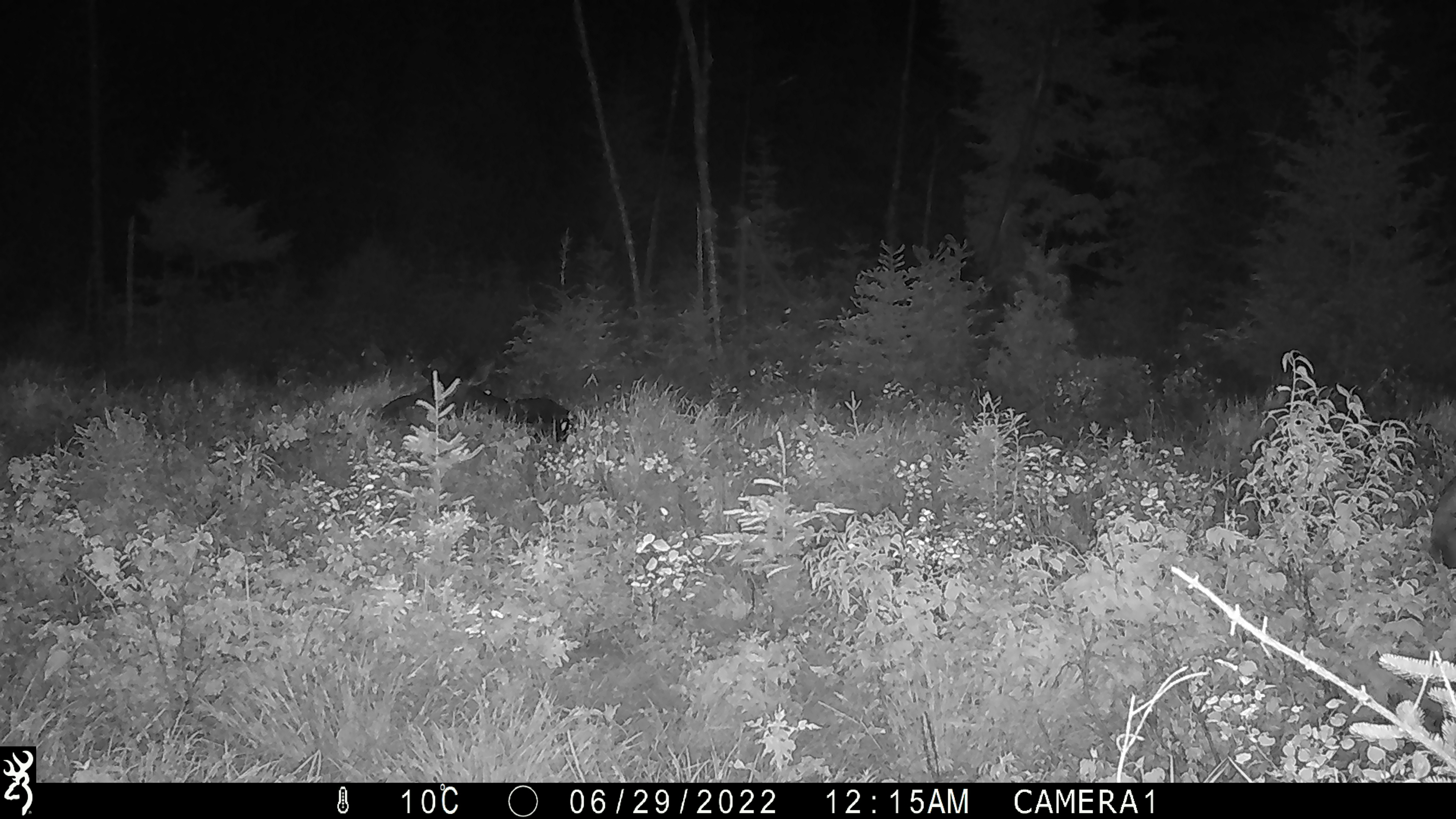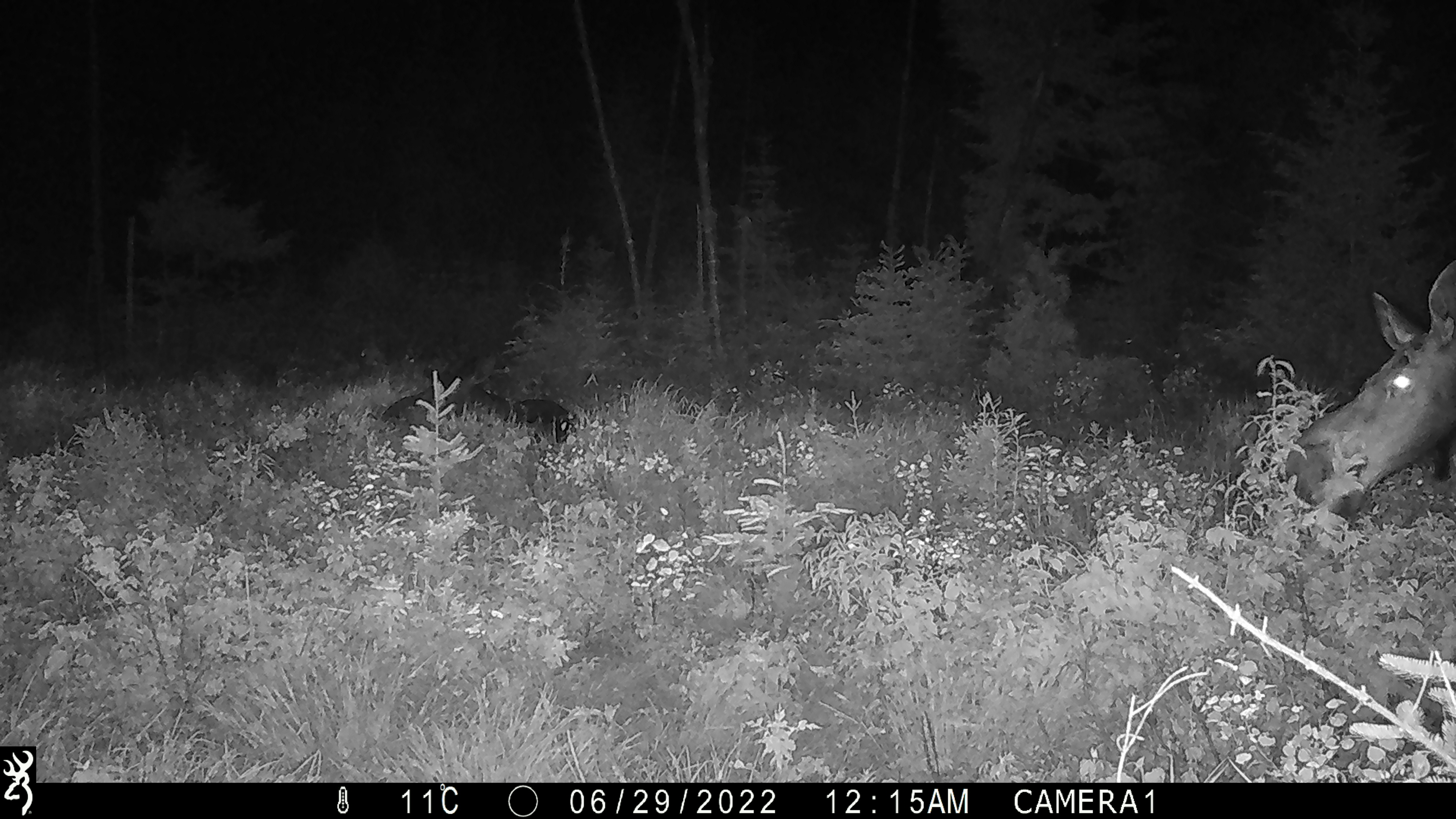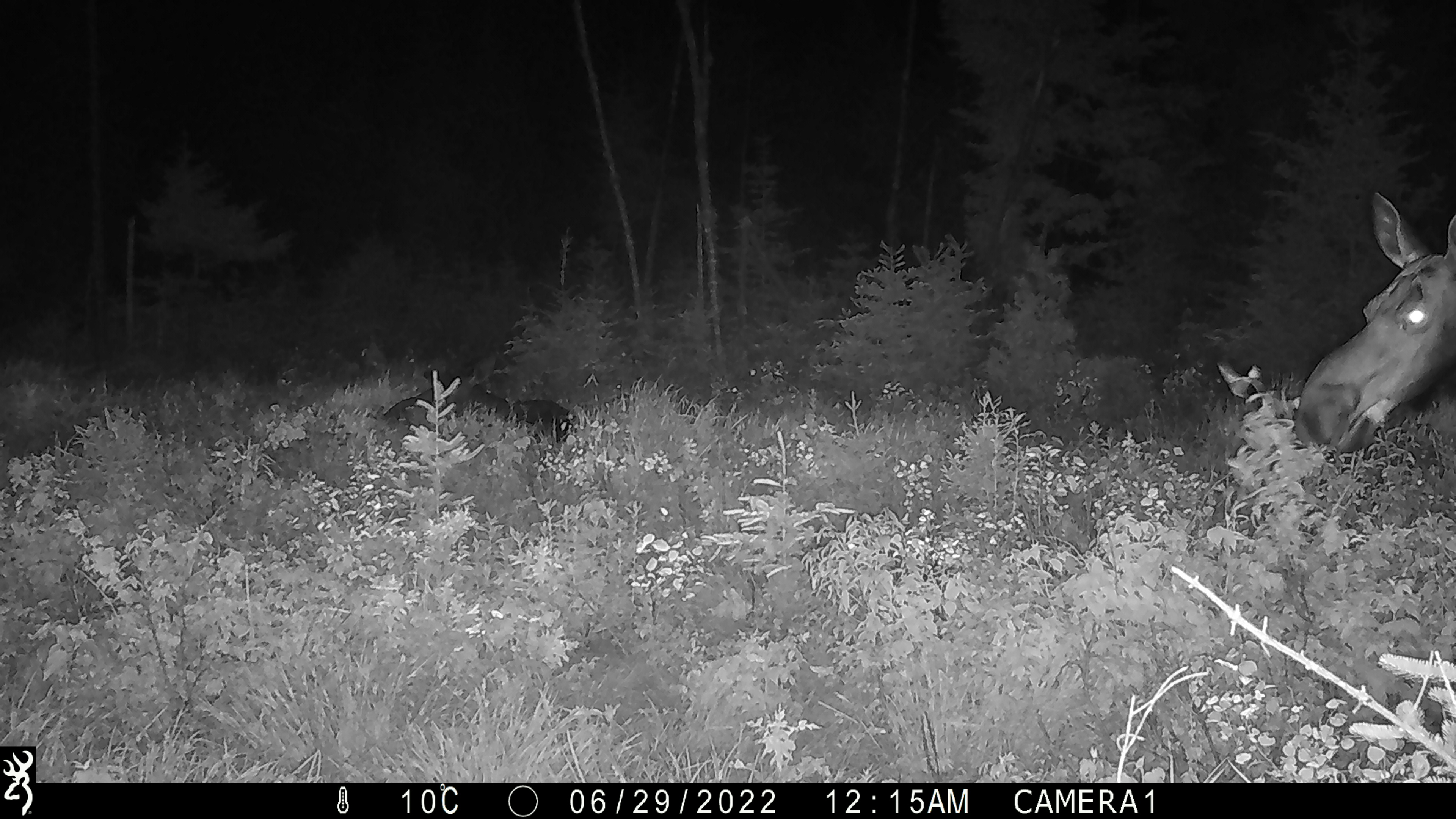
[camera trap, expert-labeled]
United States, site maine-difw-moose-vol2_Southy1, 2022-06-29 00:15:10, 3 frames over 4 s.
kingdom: Animalia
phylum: Chordata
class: Mammalia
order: Artiodactyla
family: Cervidae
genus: Alces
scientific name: Alces alces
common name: moose